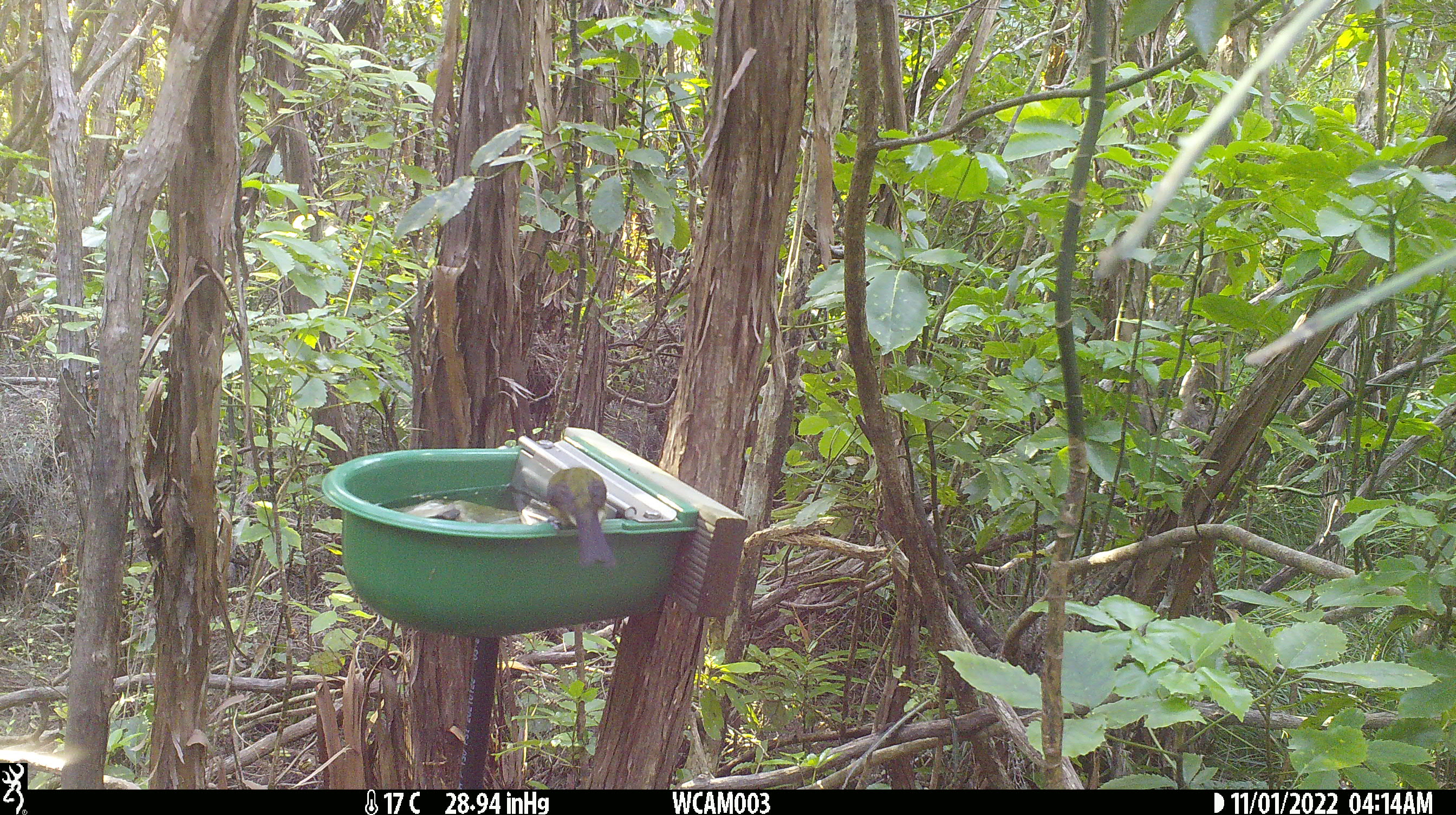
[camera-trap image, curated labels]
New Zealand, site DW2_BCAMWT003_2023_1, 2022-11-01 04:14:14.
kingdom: Animalia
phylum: Chordata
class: Aves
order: Psittaciformes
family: Psittaculidae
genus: Cyanoramphus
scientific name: Cyanoramphus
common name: parakeet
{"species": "parakeet (Cyanoramphus)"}